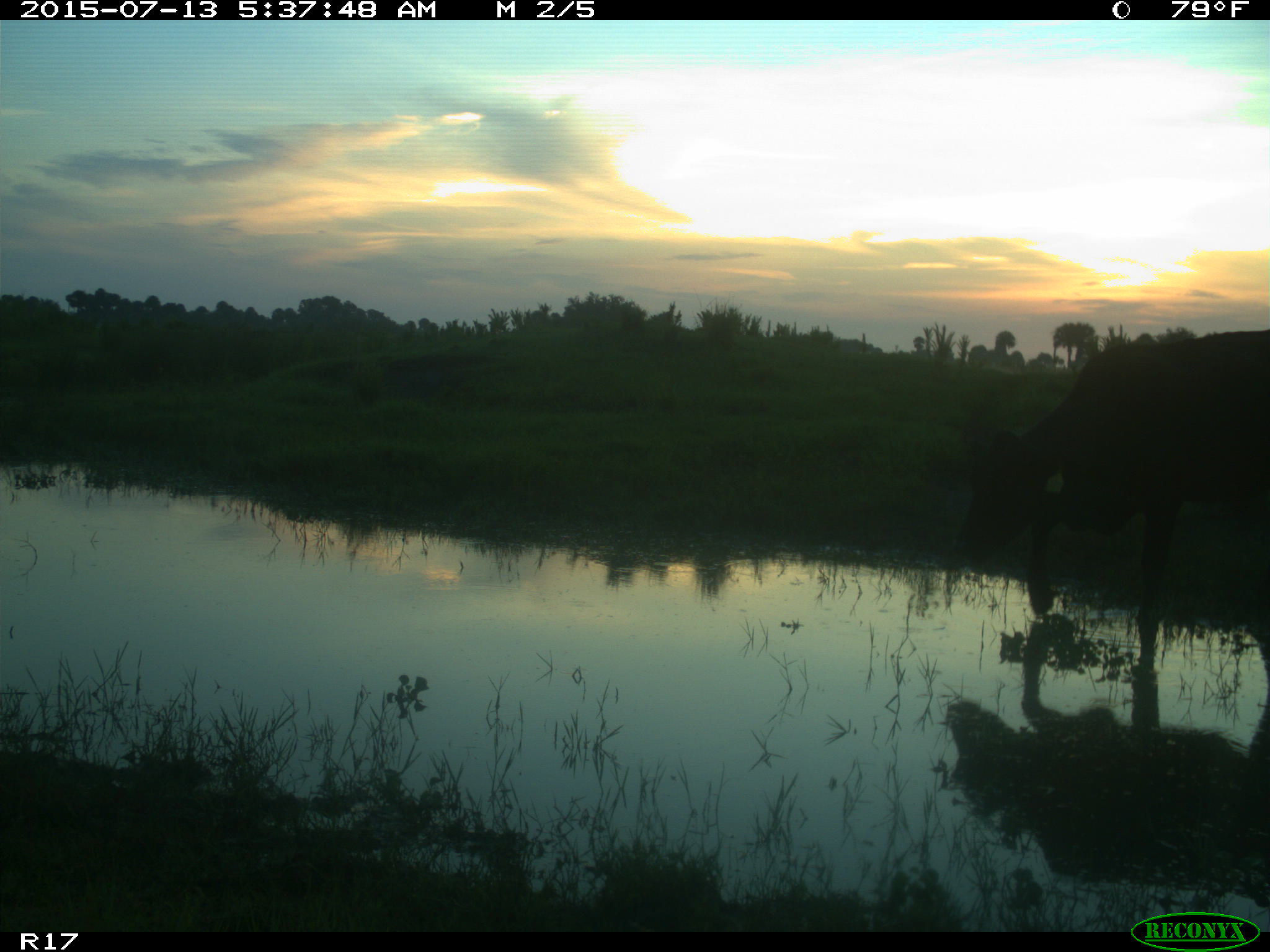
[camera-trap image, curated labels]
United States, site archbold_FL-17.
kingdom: Animalia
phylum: Chordata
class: Mammalia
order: Artiodactyla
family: Bovidae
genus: Bos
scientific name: Bos taurus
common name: domestic cow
Bos taurus (domestic cow).